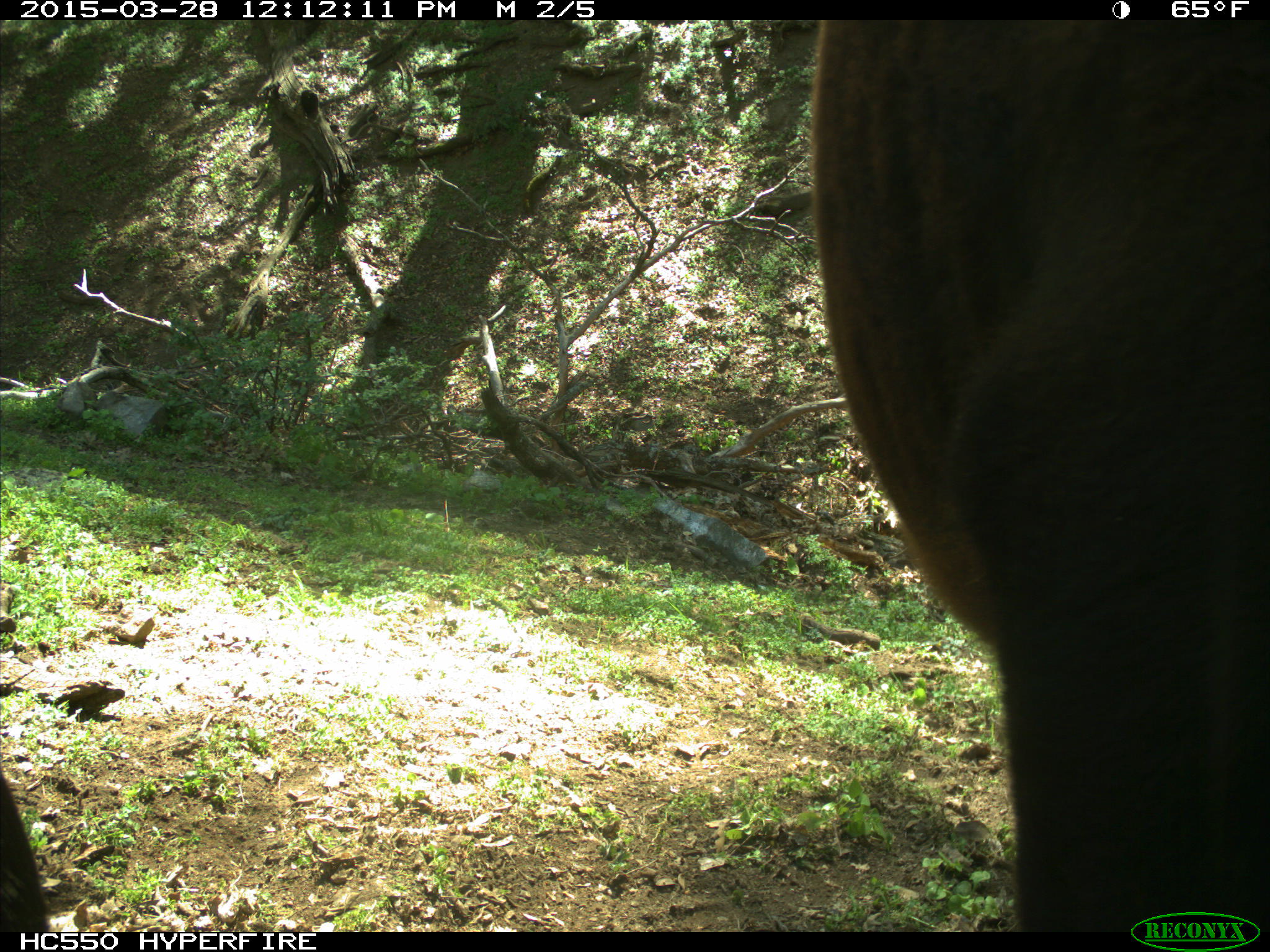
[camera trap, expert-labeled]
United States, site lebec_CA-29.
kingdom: Animalia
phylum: Chordata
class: Mammalia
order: Artiodactyla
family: Bovidae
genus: Bos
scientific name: Bos taurus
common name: domestic cow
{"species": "Bos taurus (domestic cow)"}